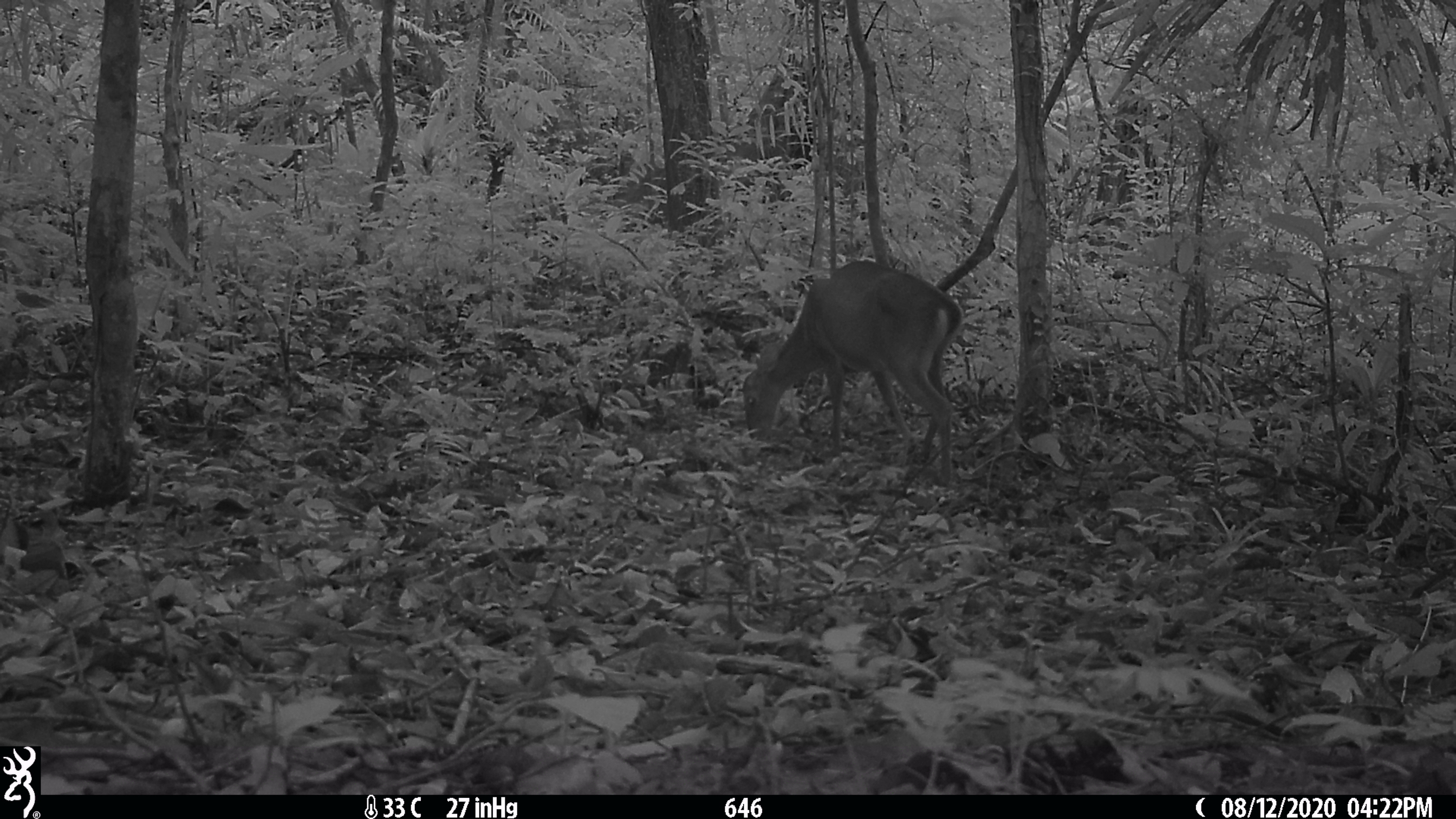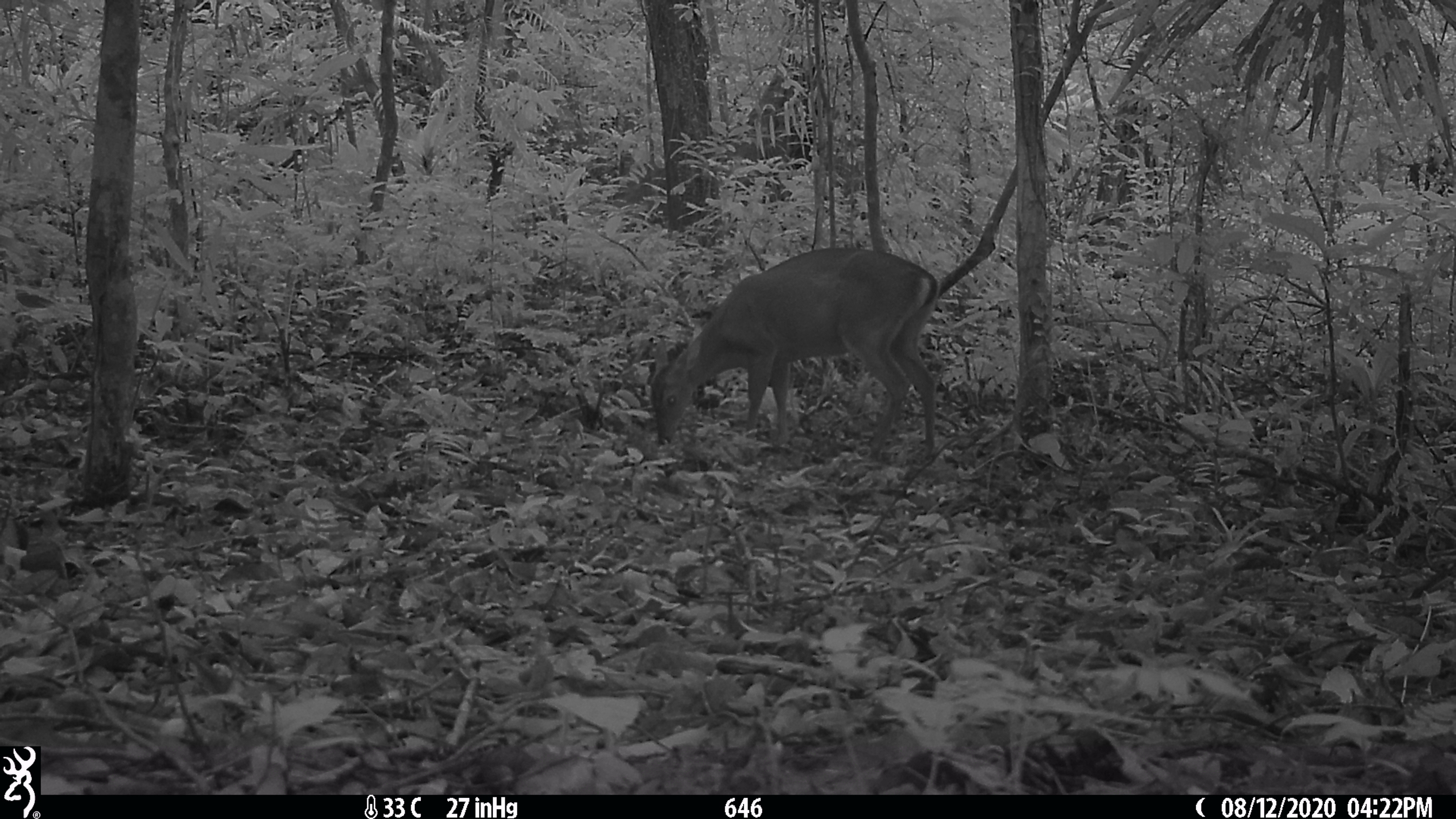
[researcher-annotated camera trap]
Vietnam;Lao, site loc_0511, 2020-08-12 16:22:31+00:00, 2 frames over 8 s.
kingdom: Animalia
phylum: Chordata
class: Mammalia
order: Artiodactyla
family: Cervidae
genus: Muntiacus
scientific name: Muntiacus vuquangensis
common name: large-antlered muntjac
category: large antlered muntjac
Large antlered muntjac (large-antlered muntjac) (Muntiacus vuquangensis). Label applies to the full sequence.